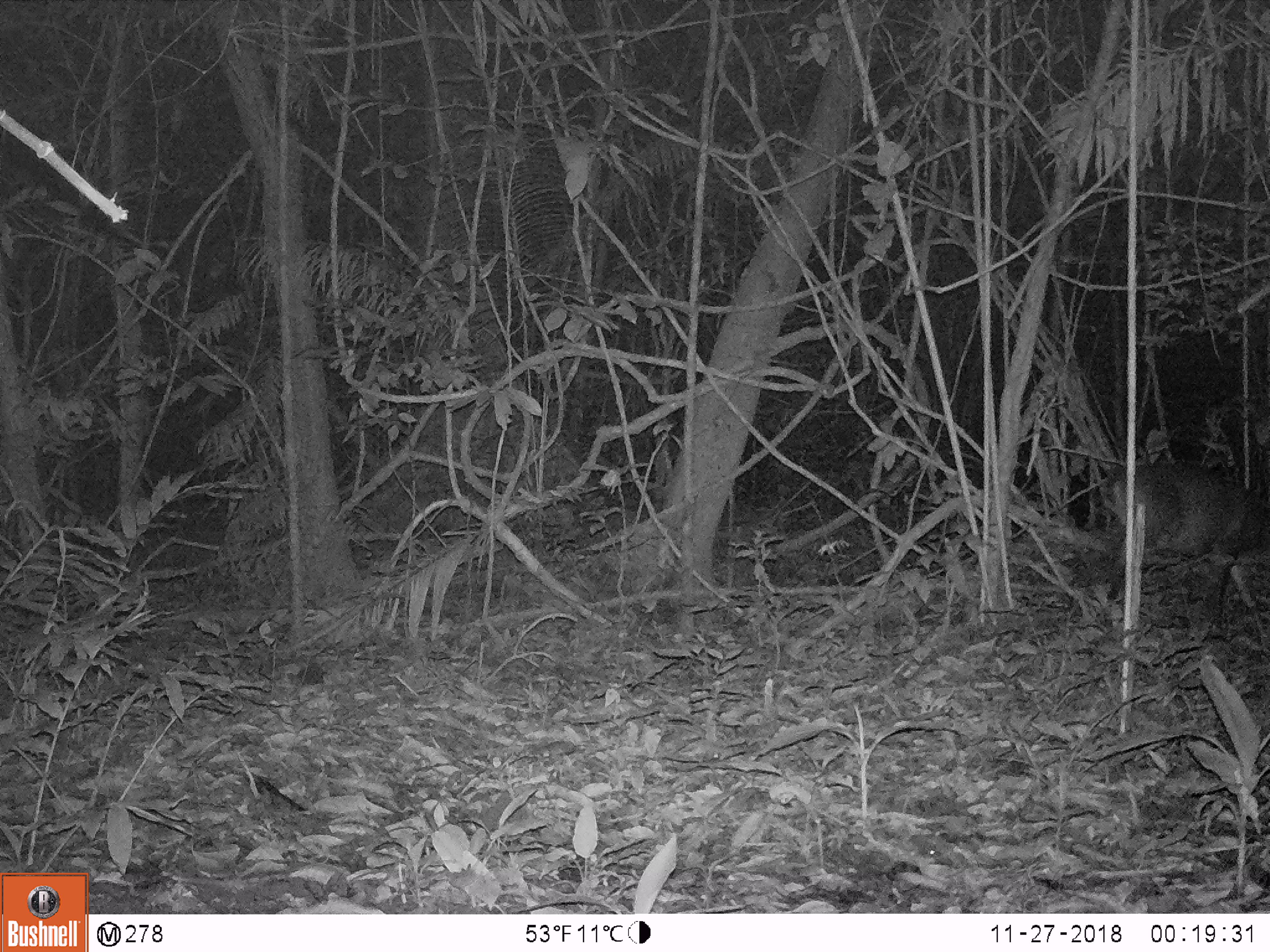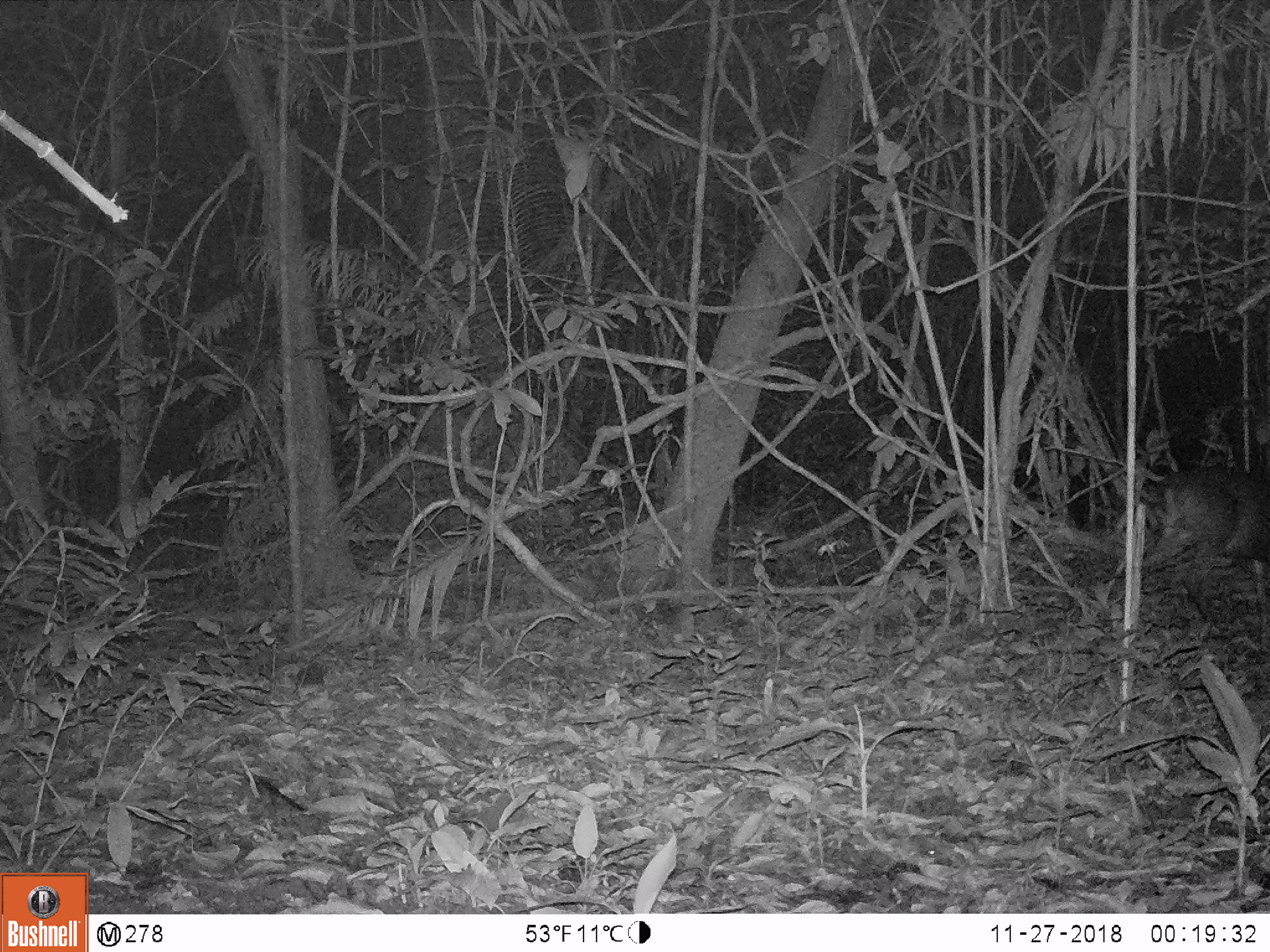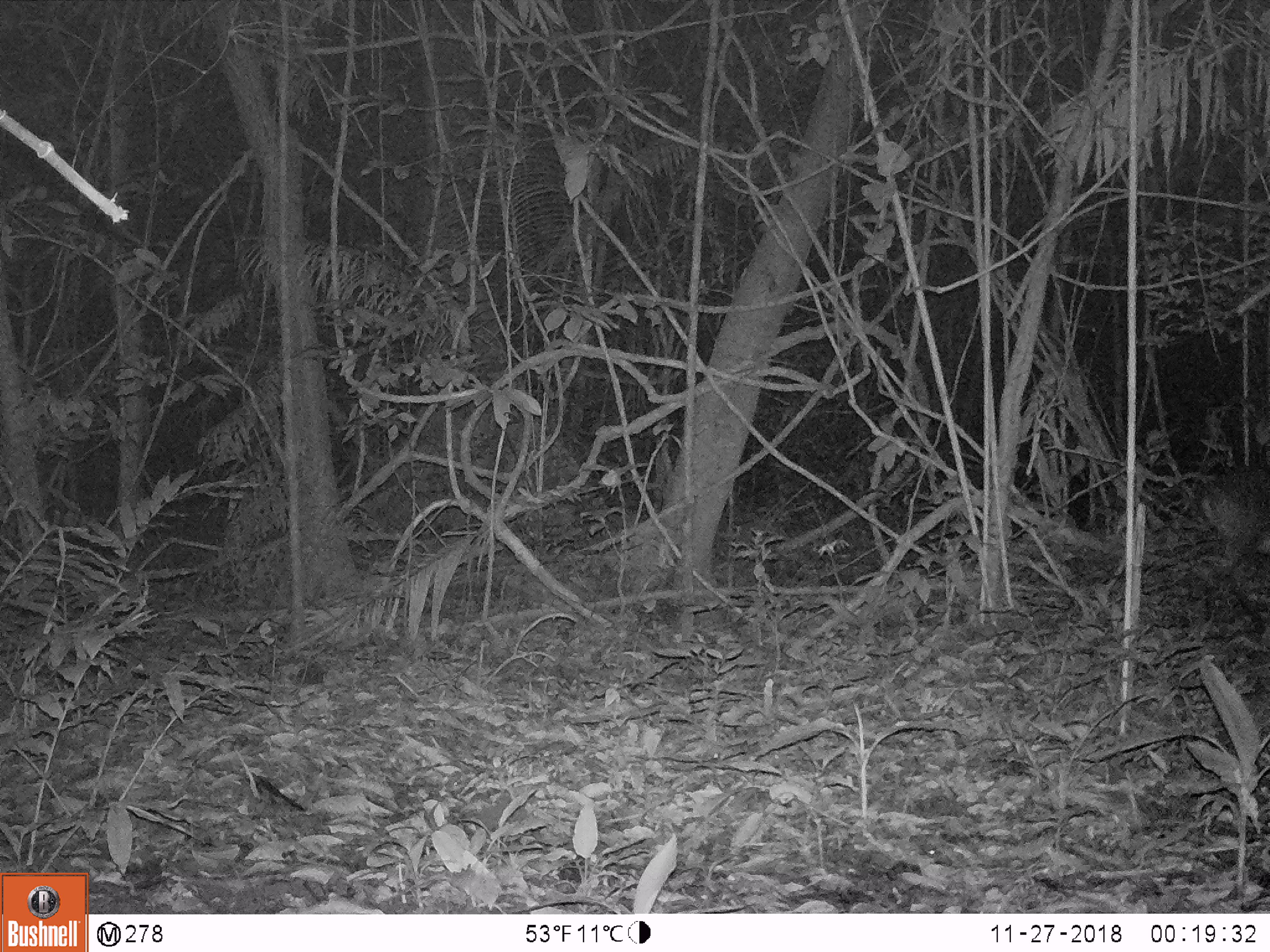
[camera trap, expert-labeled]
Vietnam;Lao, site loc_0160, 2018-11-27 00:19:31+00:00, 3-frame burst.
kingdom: Animalia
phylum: Chordata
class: Mammalia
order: Artiodactyla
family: Cervidae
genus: Muntiacus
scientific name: Muntiacus vuquangensis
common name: large-antlered muntjac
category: large antlered muntjac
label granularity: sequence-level